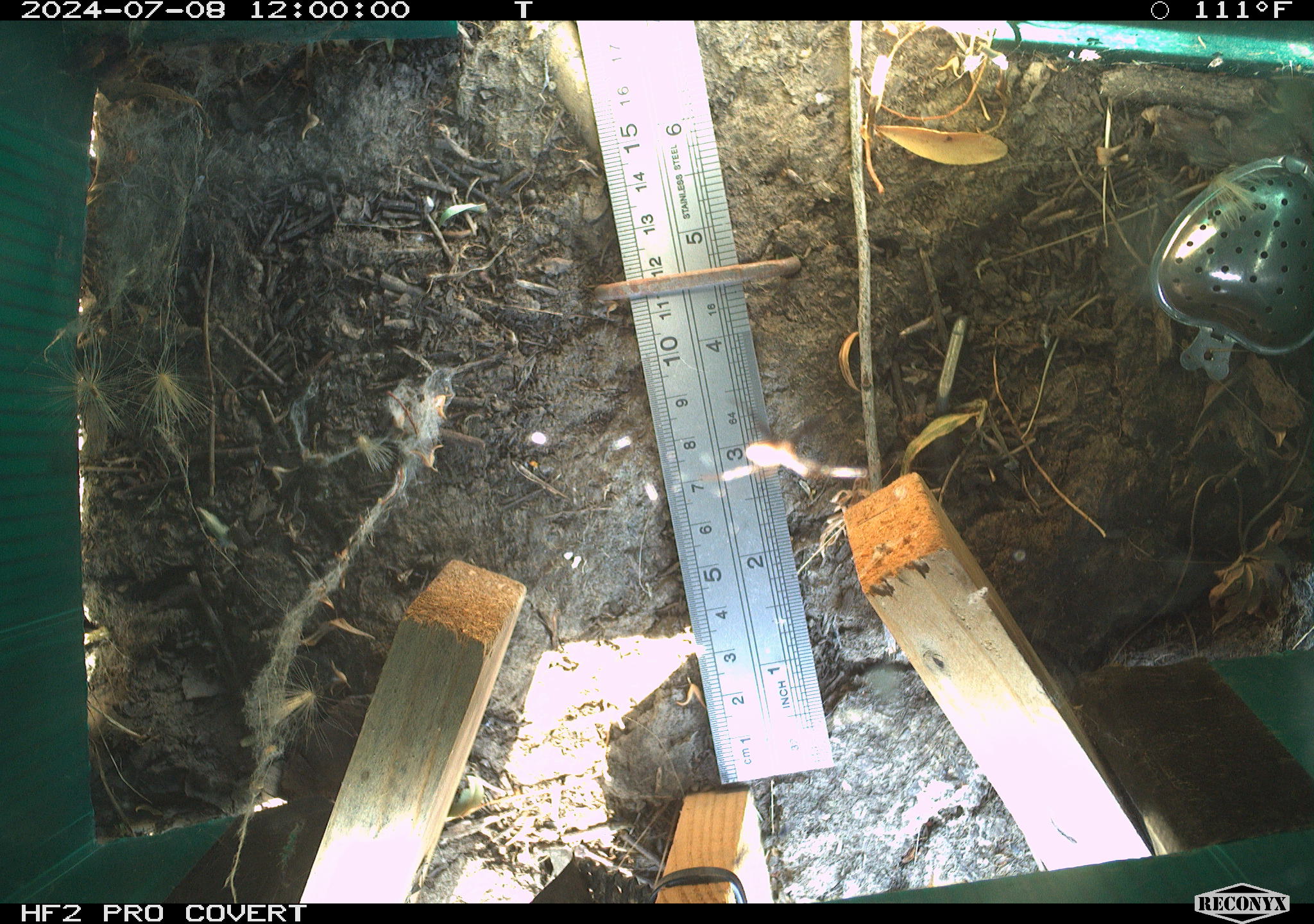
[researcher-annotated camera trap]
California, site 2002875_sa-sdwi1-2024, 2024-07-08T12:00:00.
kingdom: Animalia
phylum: Arthropoda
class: Arachnida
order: Araneae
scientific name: Araneae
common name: spider